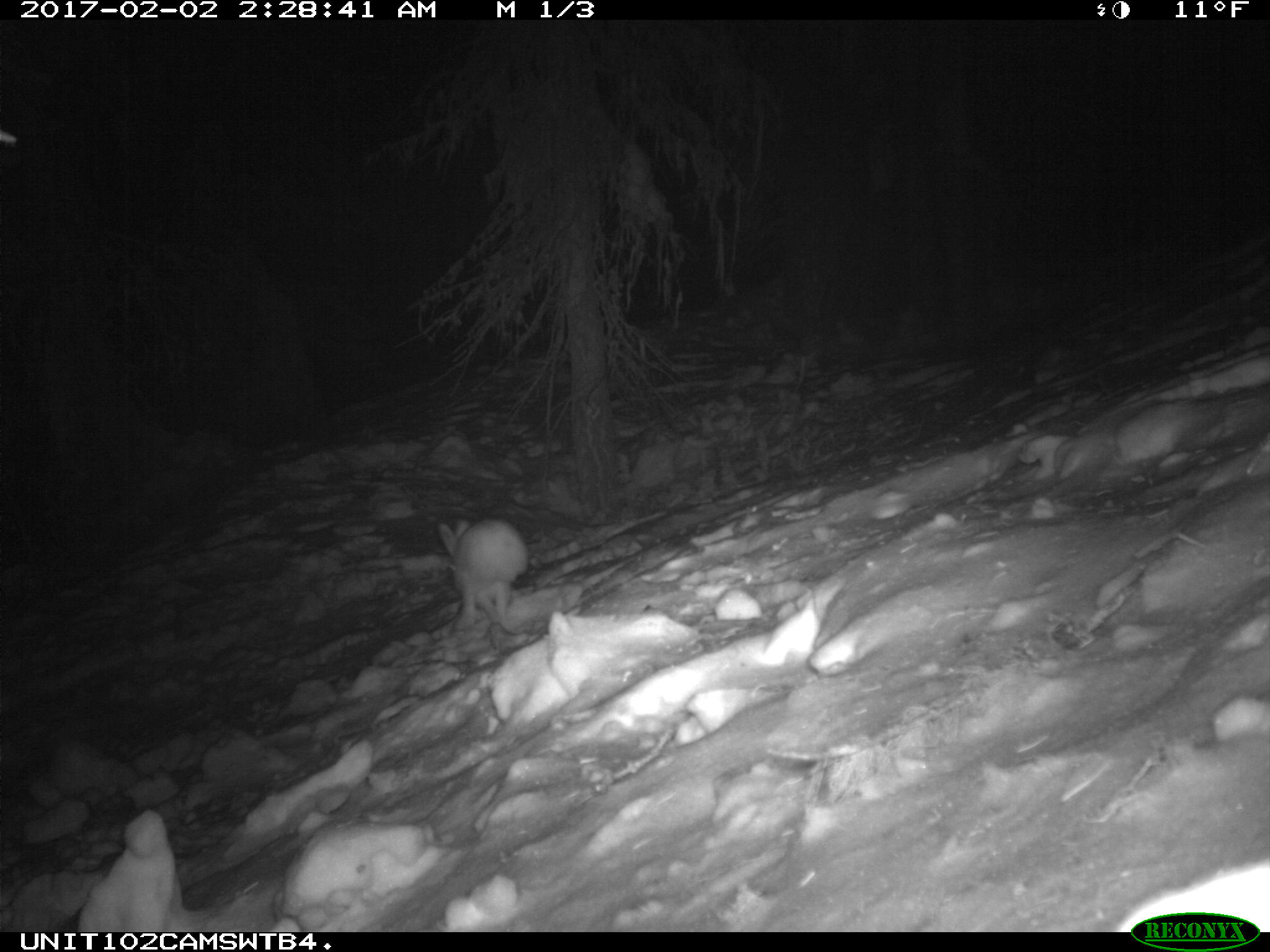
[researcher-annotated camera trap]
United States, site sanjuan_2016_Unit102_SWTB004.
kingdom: Animalia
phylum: Chordata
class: Mammalia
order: Lagomorpha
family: Leporidae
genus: Lepus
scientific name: Lepus americanus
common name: snowshoe hare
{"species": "Lepus americanus (snowshoe hare)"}